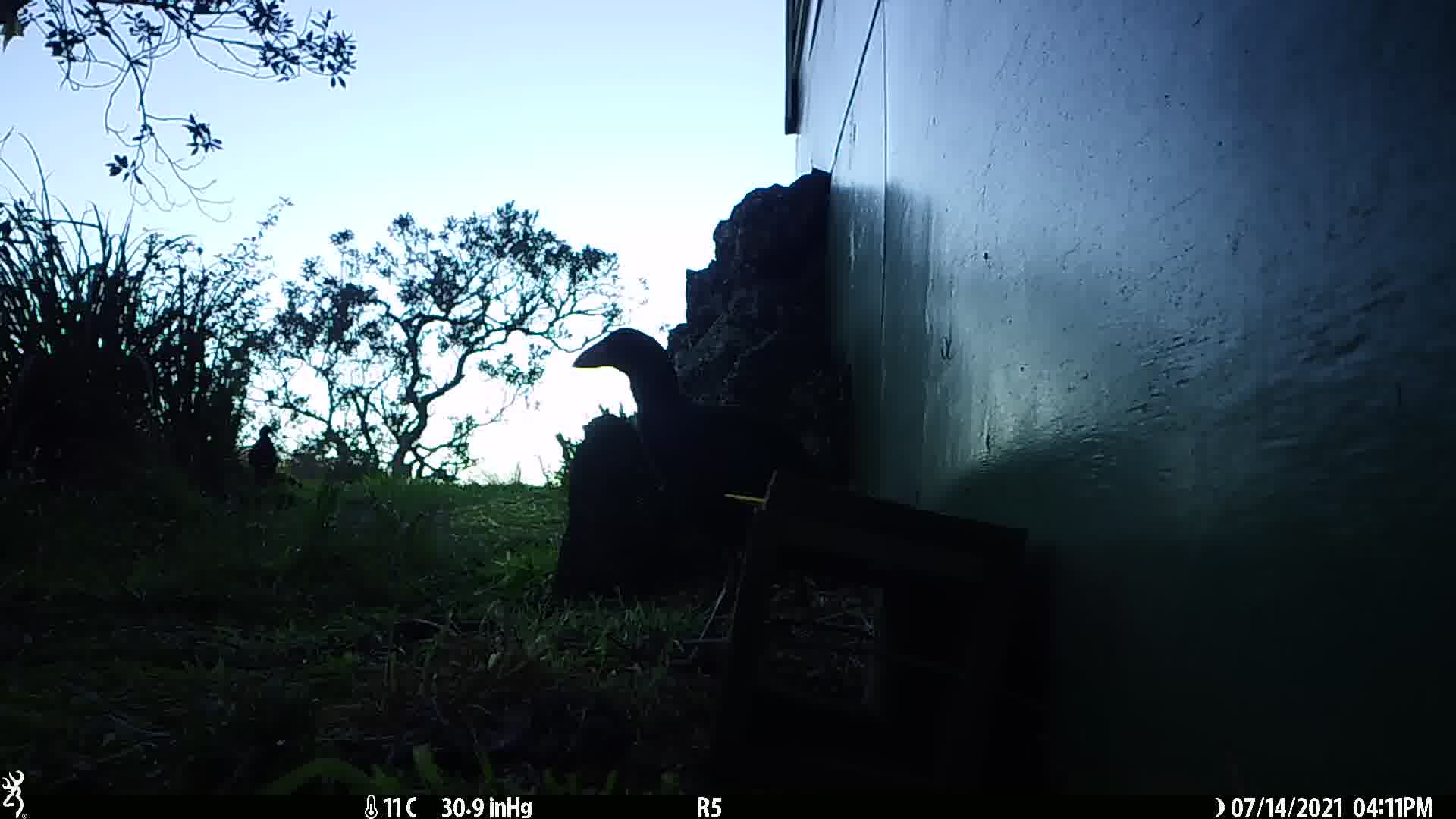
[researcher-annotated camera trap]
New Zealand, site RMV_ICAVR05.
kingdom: Animalia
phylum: Chordata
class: Aves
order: Gruiformes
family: Rallidae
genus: Porphyrio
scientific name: Porphyrio melanotus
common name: australasian swamphen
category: pukeko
Pukeko (australasian swamphen) (Porphyrio melanotus).